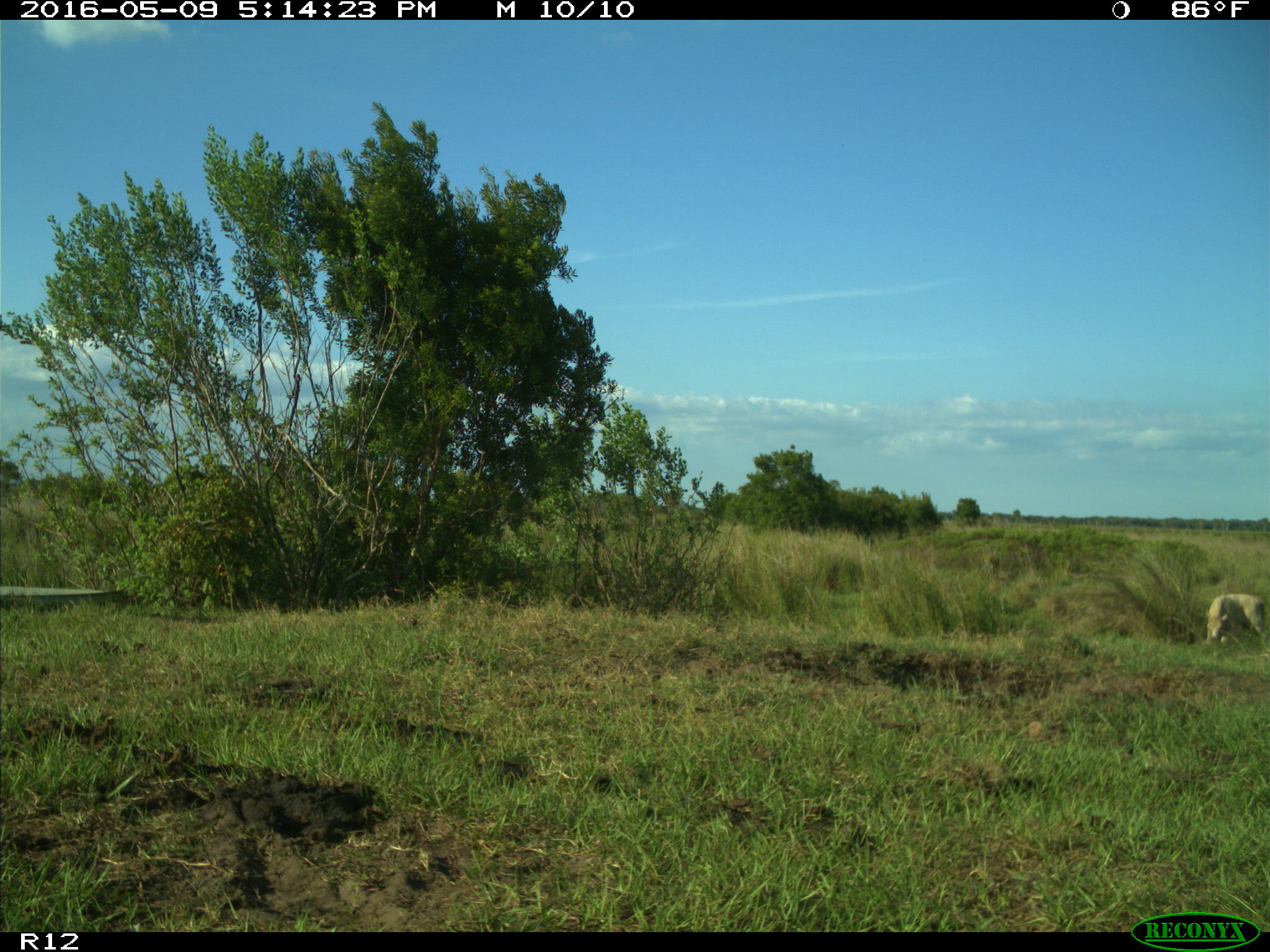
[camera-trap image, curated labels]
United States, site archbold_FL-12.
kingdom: Animalia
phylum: Chordata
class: Mammalia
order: Artiodactyla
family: Bovidae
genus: Bos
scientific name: Bos taurus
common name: domestic cow